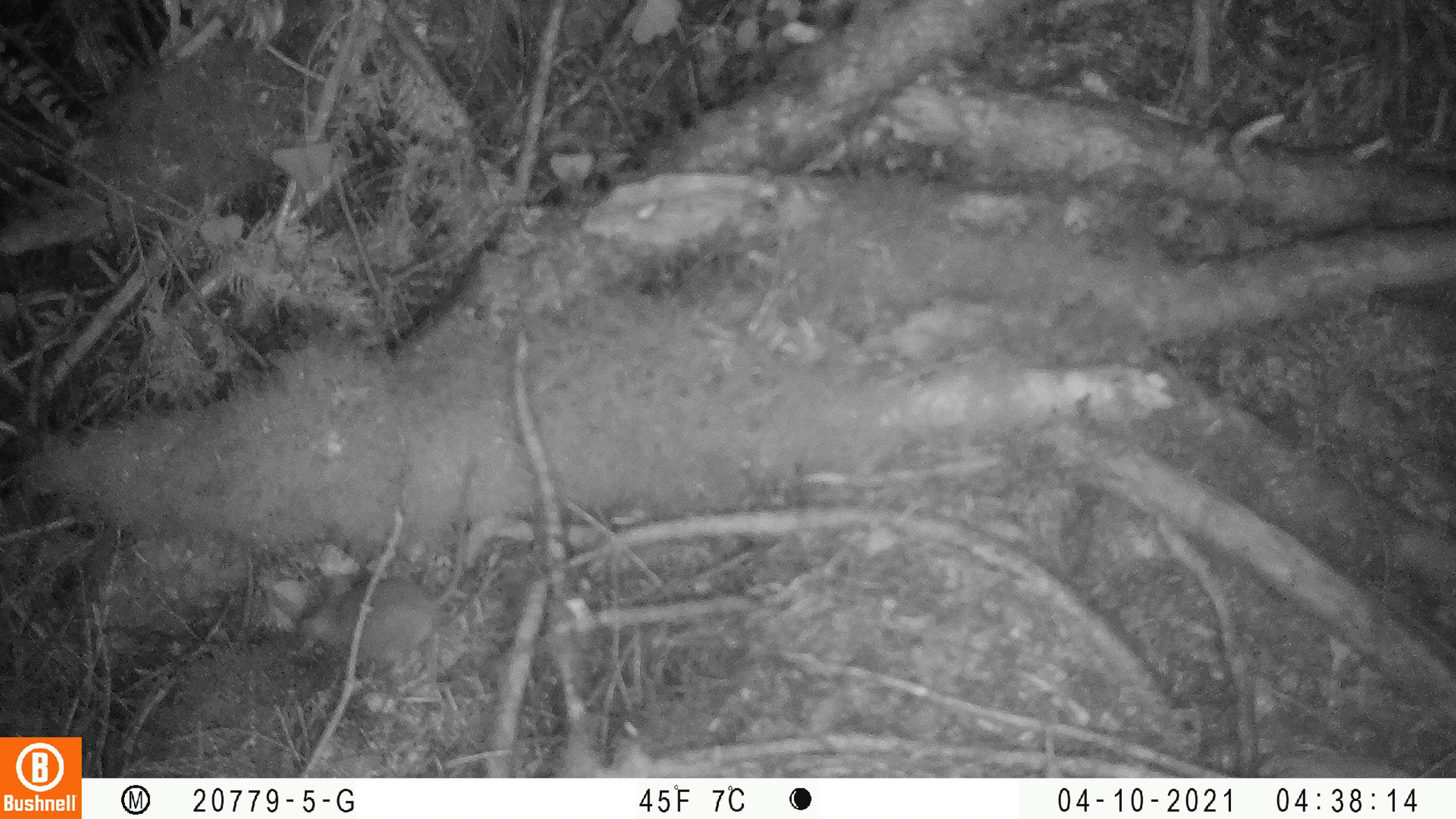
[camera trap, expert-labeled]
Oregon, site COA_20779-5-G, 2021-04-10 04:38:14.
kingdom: Animalia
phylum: Chordata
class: Mammalia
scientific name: Mammalia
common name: small mammal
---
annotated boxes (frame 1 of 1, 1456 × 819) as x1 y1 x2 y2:
small mammal: 265 424 536 700